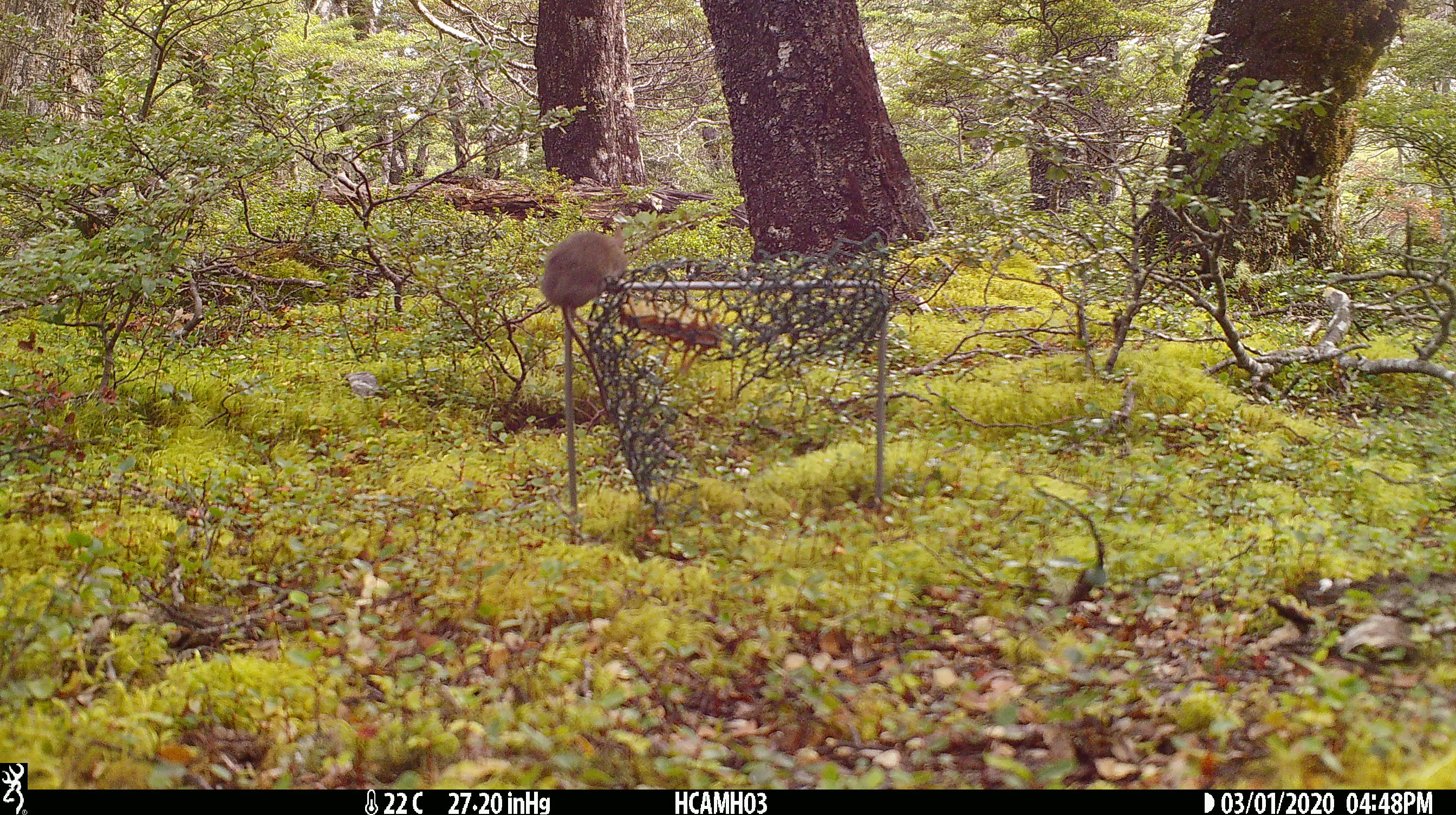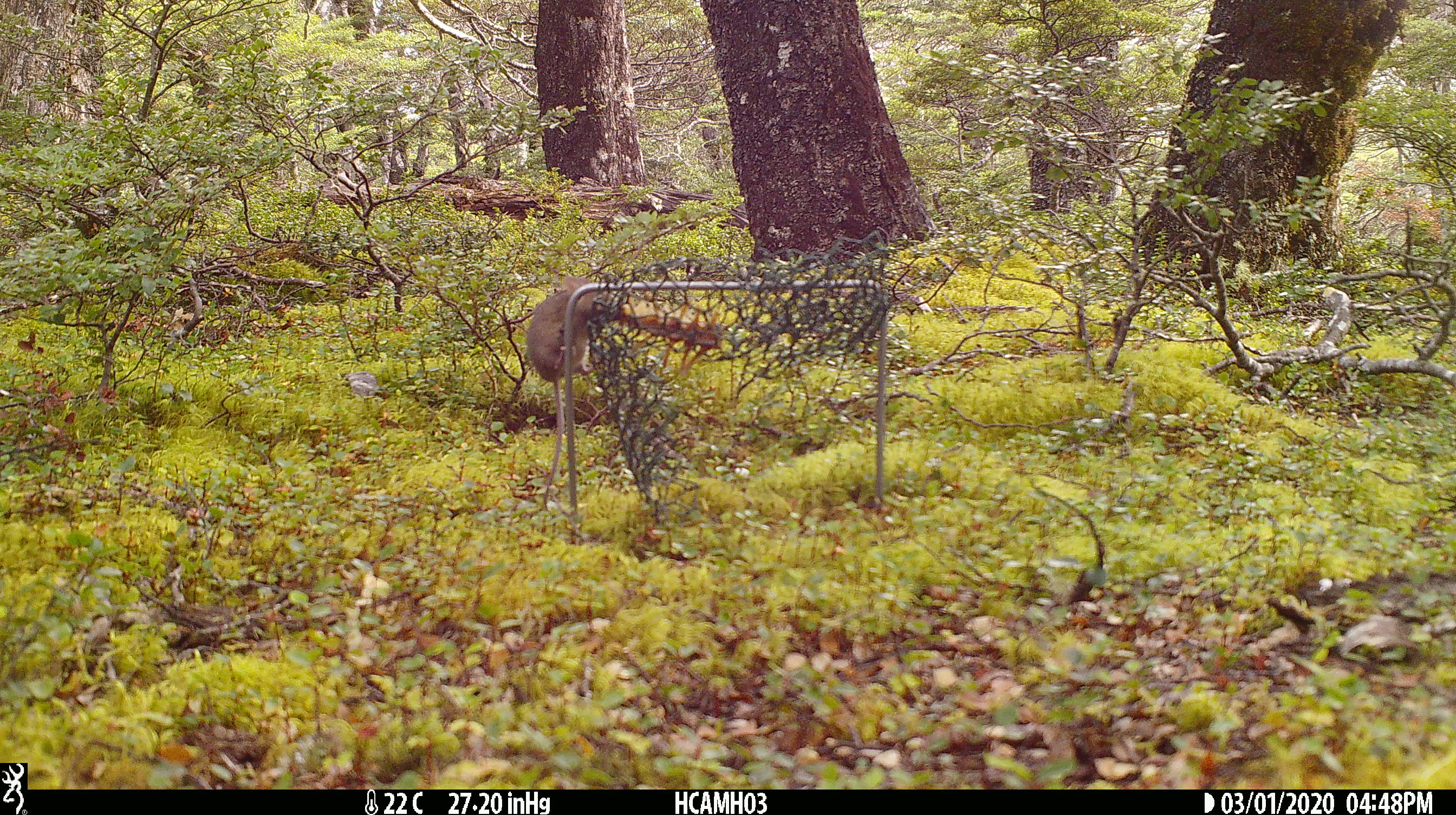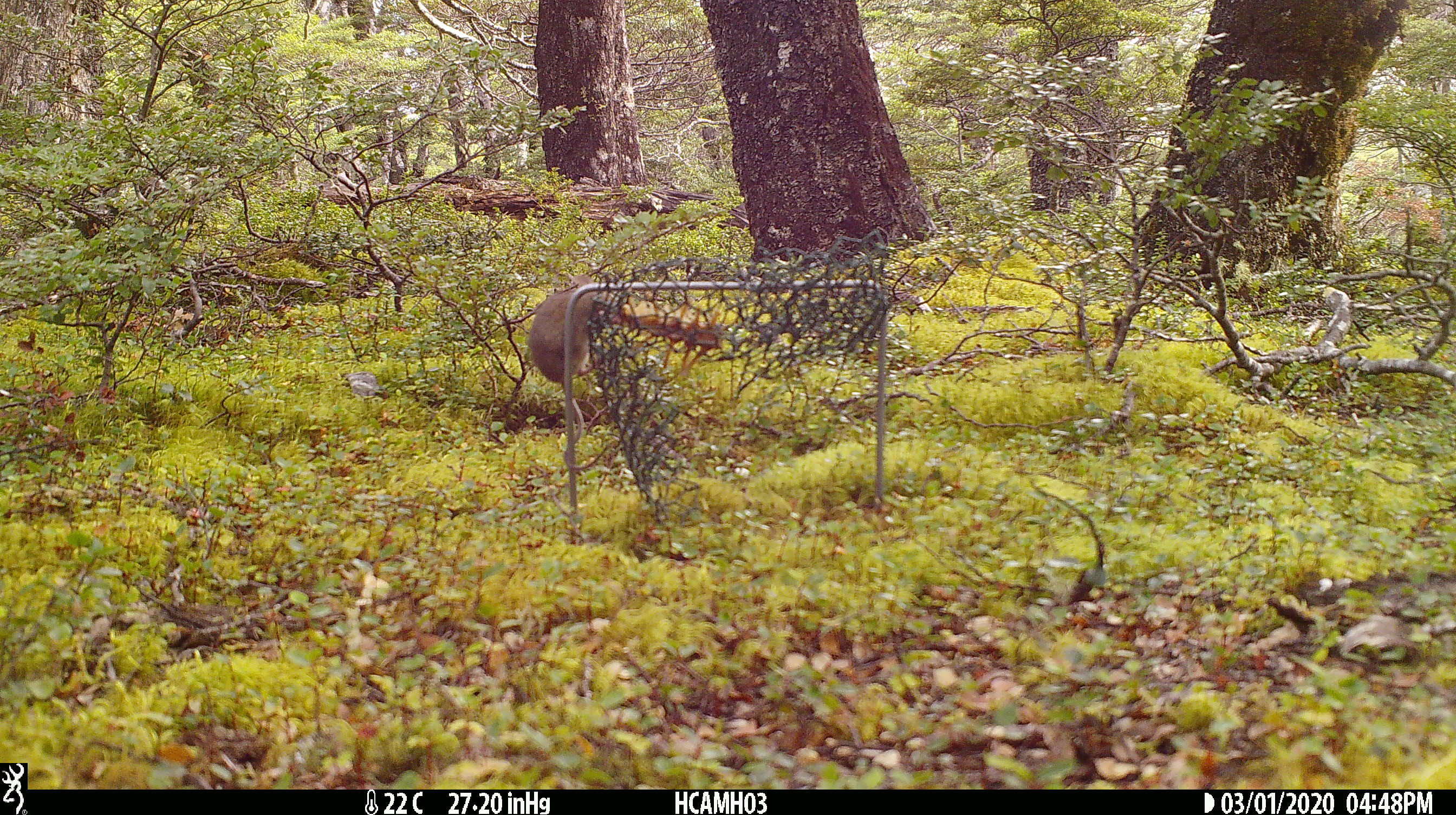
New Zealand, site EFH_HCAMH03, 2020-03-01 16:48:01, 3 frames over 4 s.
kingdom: Animalia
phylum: Chordata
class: Mammalia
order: Rodentia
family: Muridae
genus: Mus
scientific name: Mus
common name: mouse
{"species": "mouse (Mus)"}